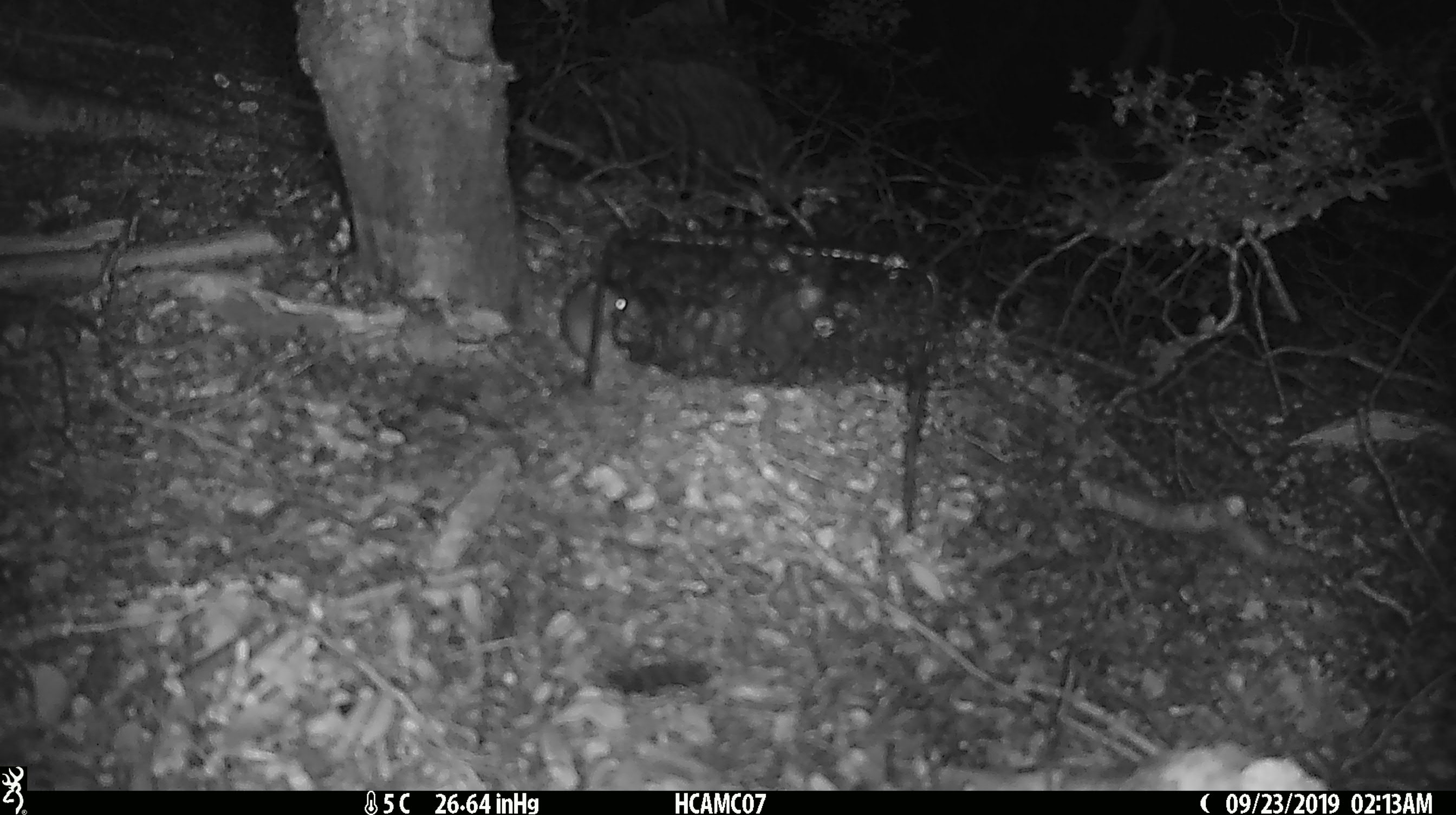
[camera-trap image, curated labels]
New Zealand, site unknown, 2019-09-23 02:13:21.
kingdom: Animalia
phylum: Chordata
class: Mammalia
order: Rodentia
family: Muridae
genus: Mus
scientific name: Mus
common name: mouse